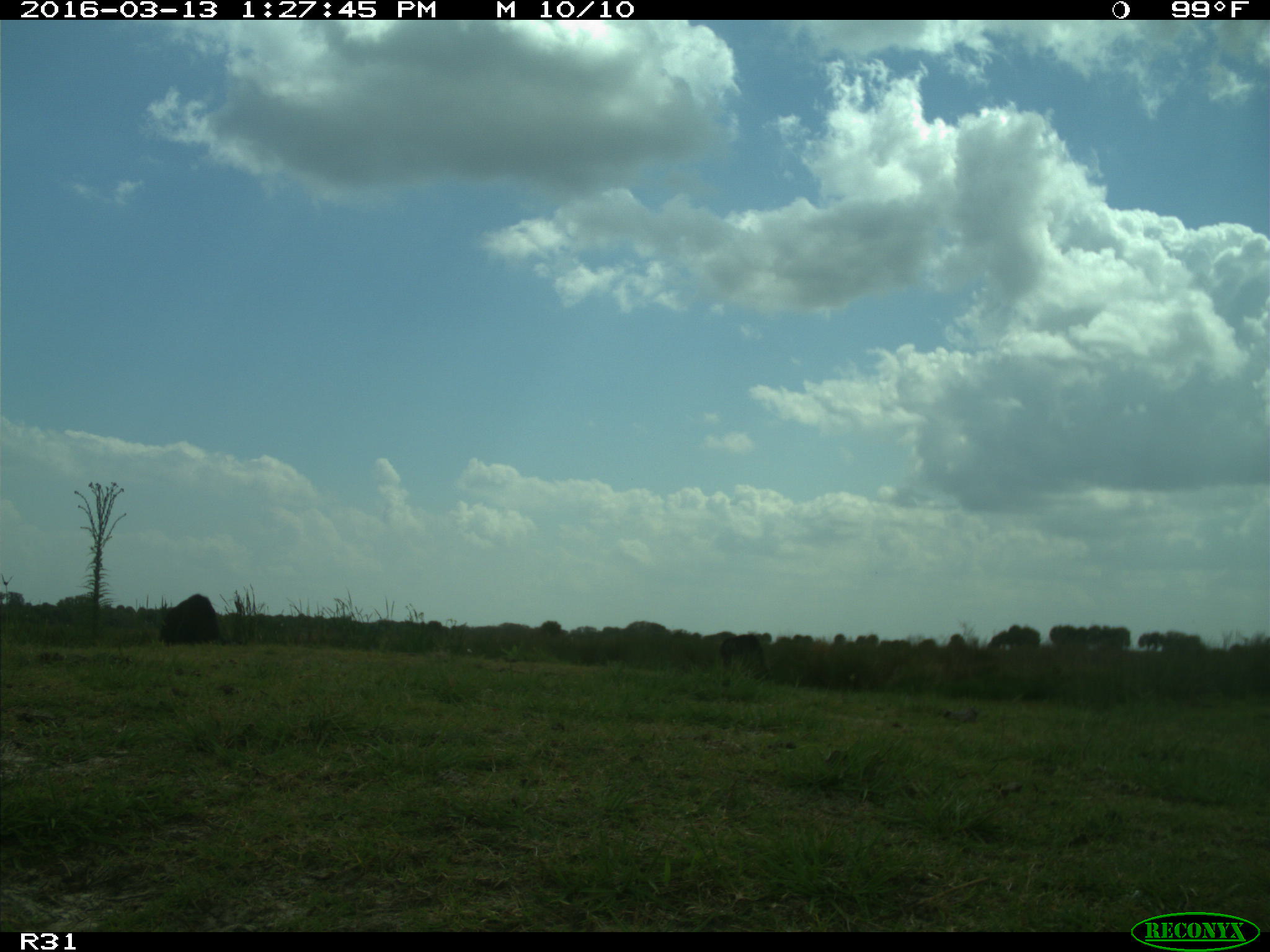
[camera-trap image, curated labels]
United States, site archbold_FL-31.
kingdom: Animalia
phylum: Chordata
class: Mammalia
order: Artiodactyla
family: Bovidae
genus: Bos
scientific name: Bos taurus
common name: domestic cow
Bos taurus (domestic cow).